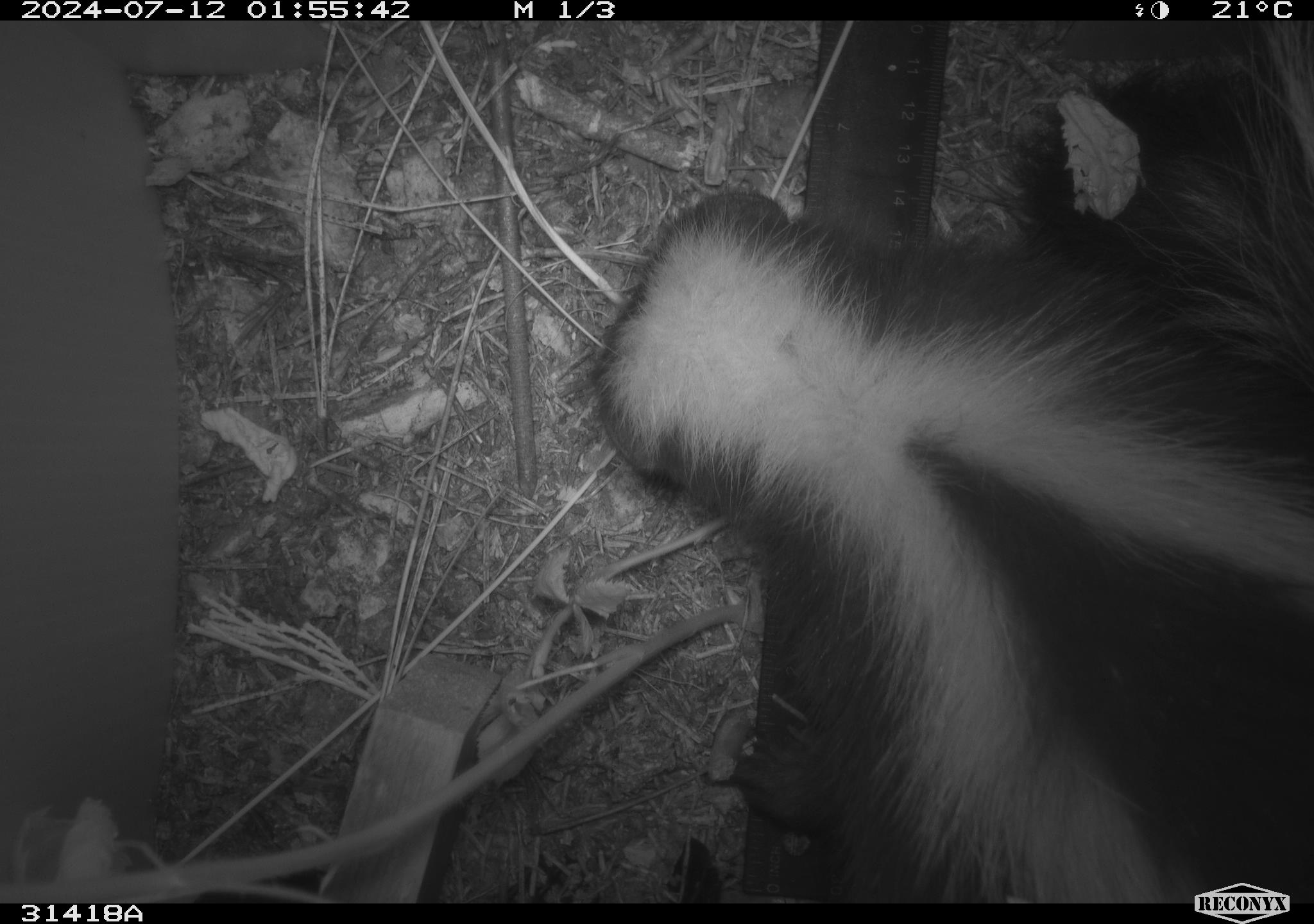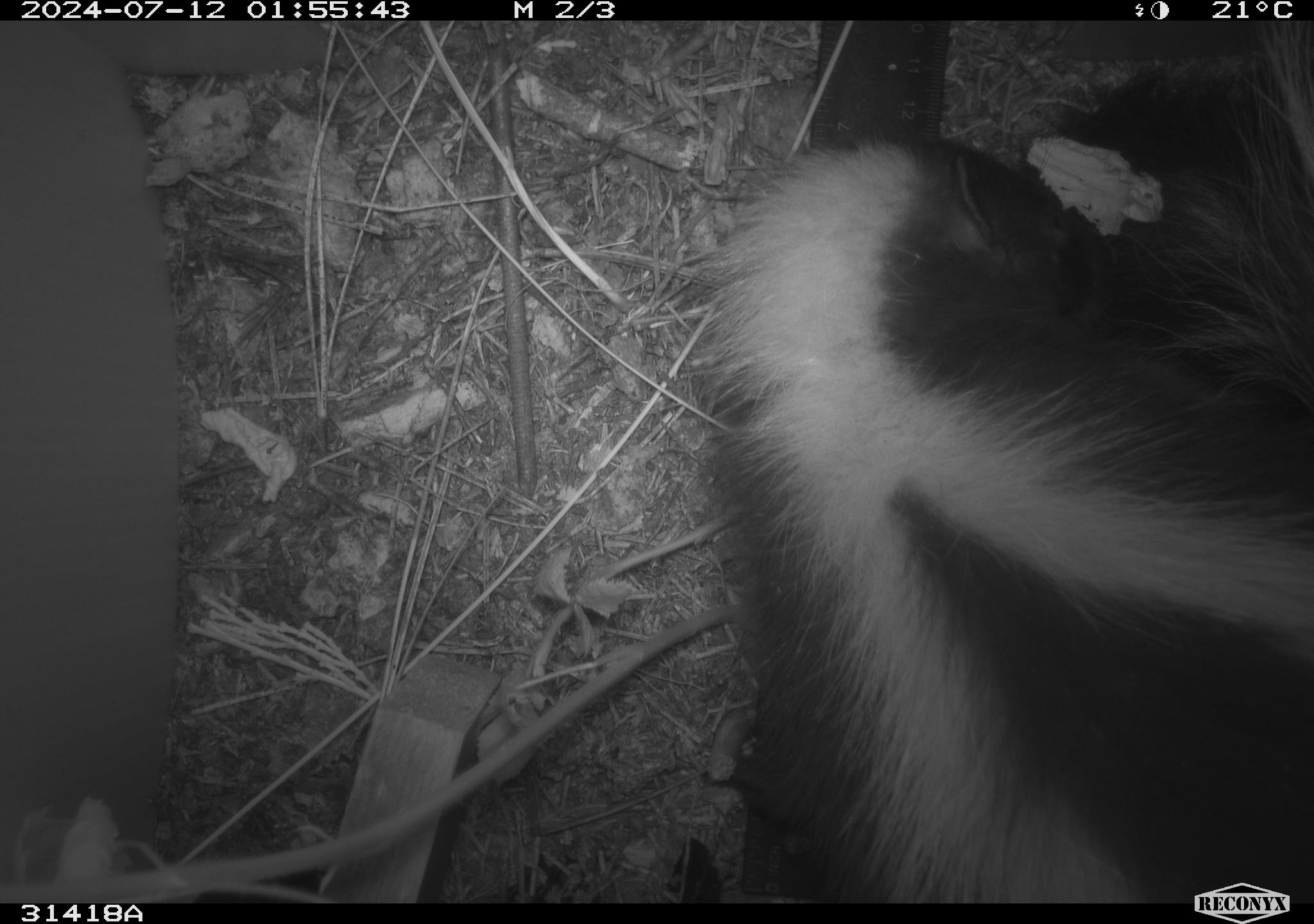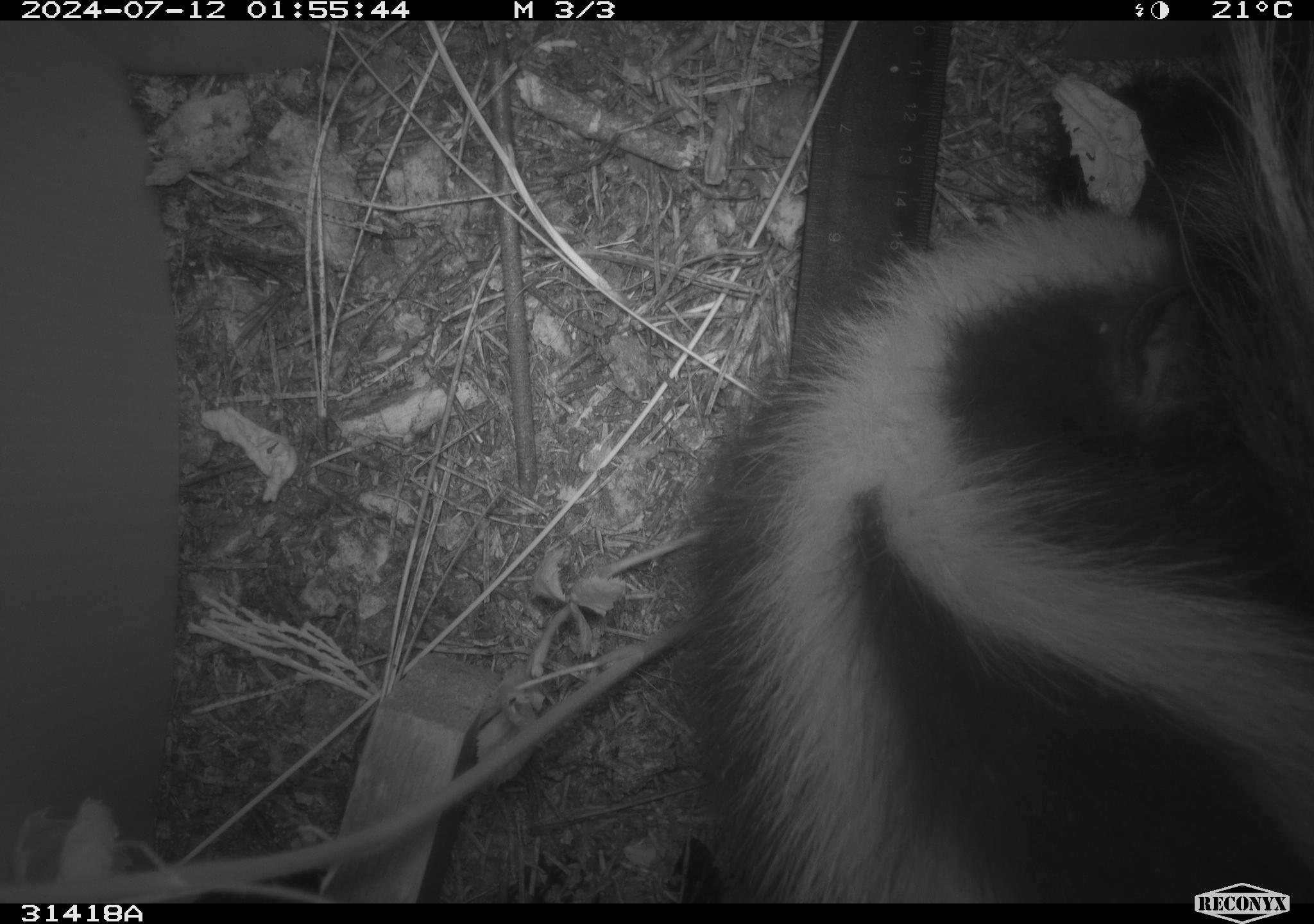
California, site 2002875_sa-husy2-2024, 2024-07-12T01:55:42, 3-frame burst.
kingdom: Animalia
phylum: Chordata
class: Mammalia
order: Carnivora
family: Mephitidae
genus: Mephitis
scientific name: Mephitis mephitis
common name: striped skunk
Striped skunk (Mephitis mephitis).